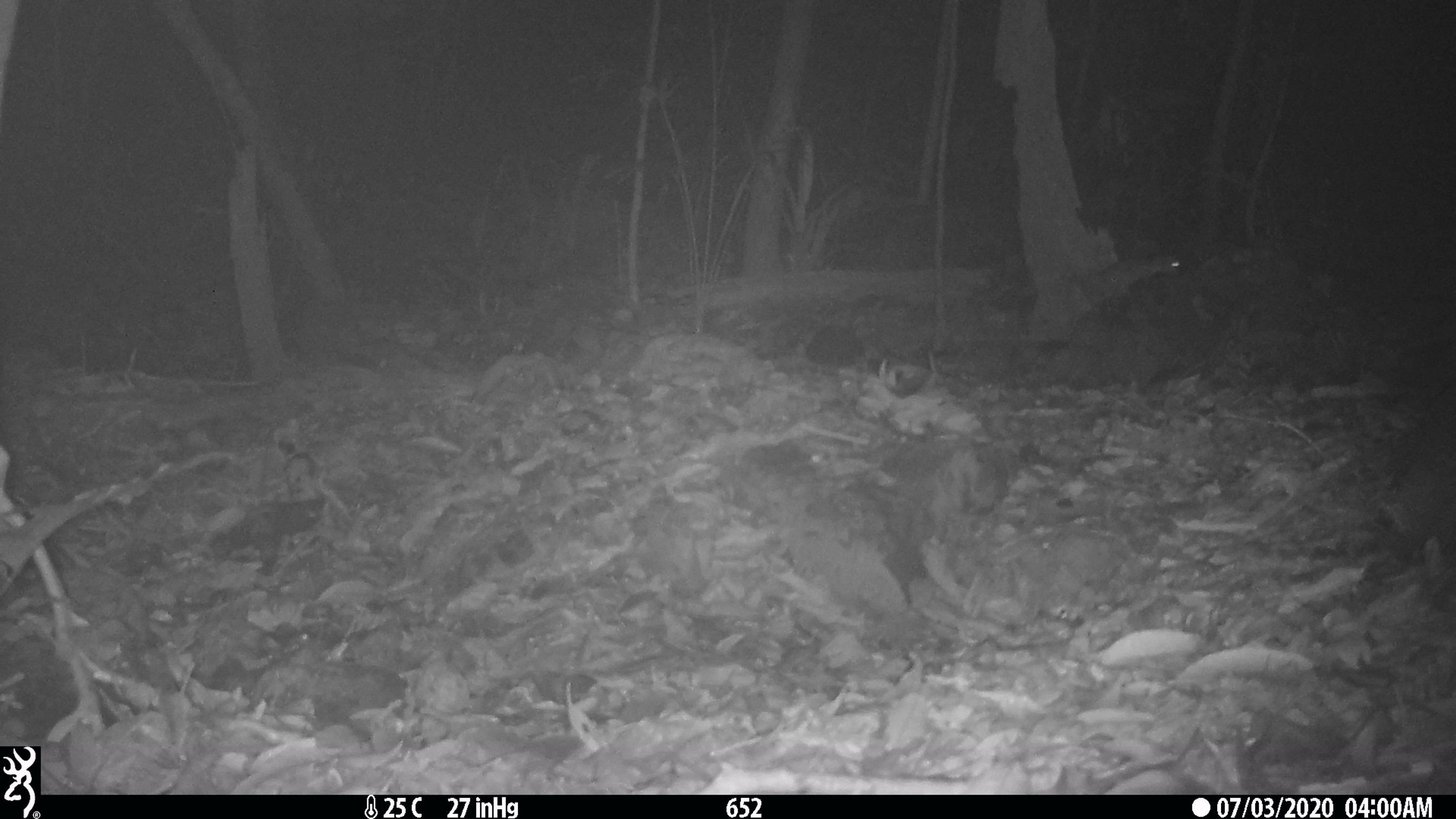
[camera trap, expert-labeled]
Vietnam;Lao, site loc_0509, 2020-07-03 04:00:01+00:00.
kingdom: Animalia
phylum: Chordata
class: Mammalia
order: Rodentia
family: Muridae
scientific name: Muridae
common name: old-world mice and rats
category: unidentified murid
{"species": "unidentified murid (old-world mice and rats) (Muridae)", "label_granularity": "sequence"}